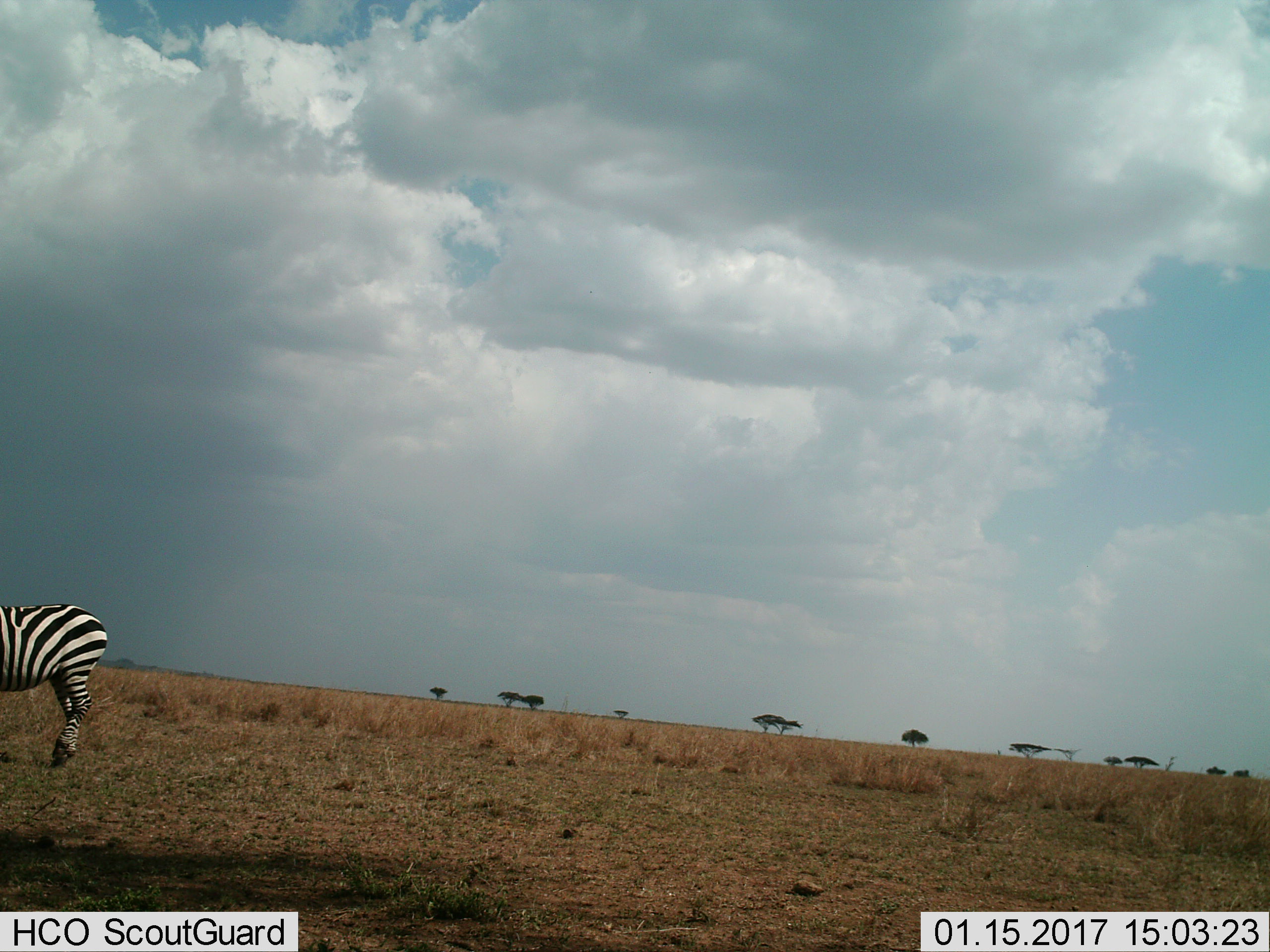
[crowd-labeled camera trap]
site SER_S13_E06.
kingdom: Animalia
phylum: Chordata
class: Mammalia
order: Perissodactyla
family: Equidae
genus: Equus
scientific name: Equus quagga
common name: plains zebra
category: zebraplains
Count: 1.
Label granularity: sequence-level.